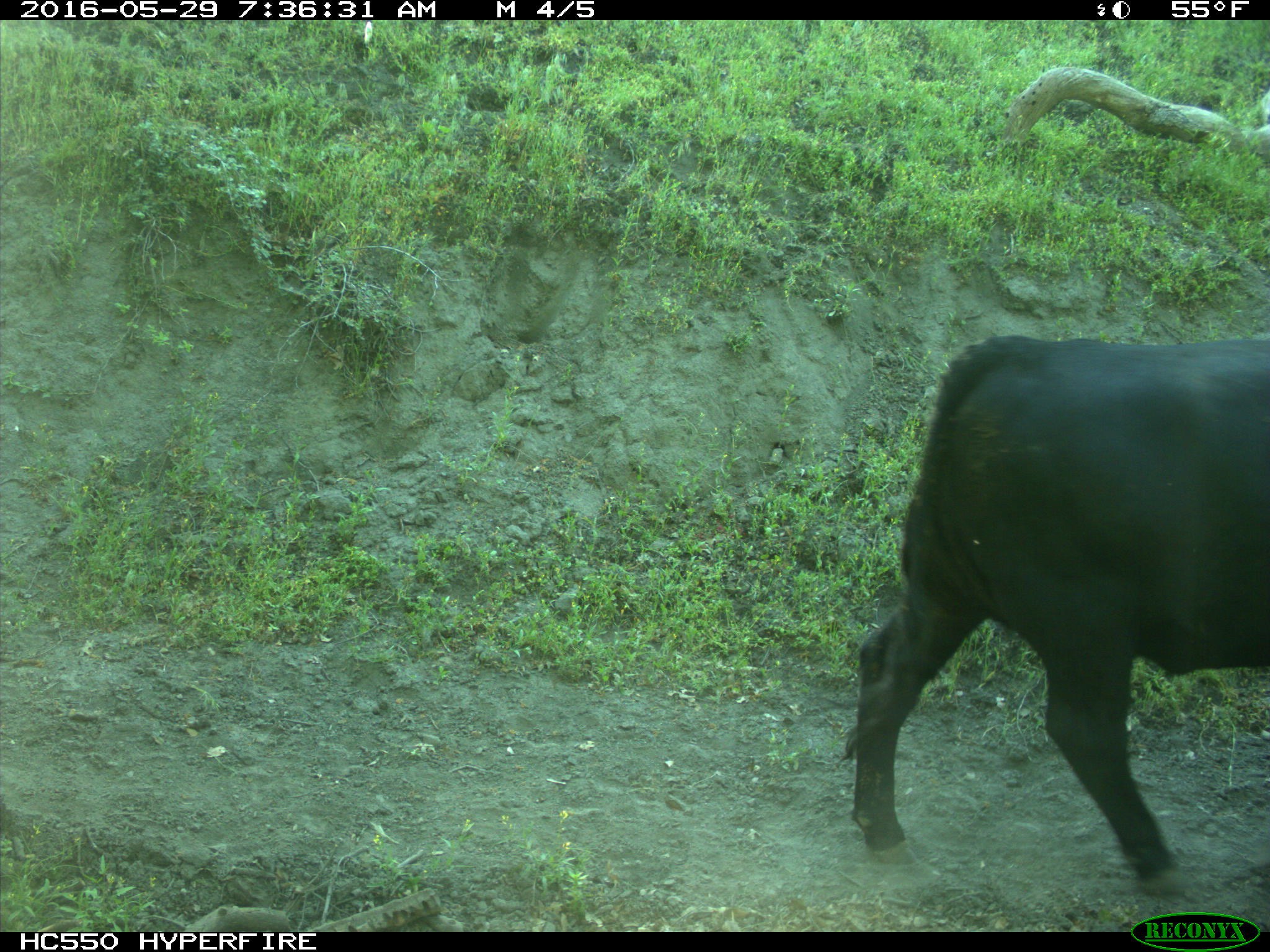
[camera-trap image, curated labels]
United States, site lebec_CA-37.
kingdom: Animalia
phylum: Chordata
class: Mammalia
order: Artiodactyla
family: Bovidae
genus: Bos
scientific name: Bos taurus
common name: domestic cow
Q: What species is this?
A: Bos taurus (domestic cow).